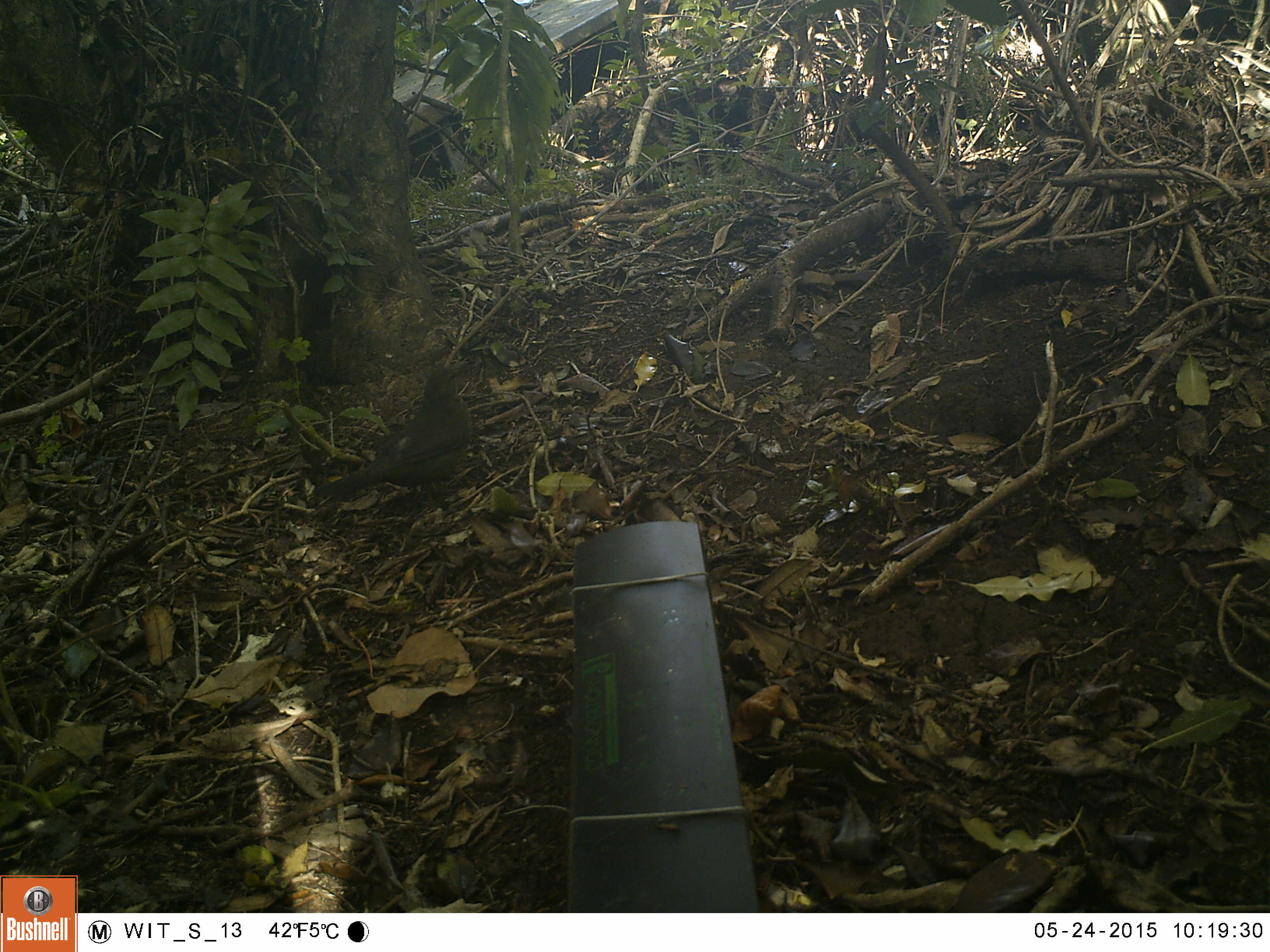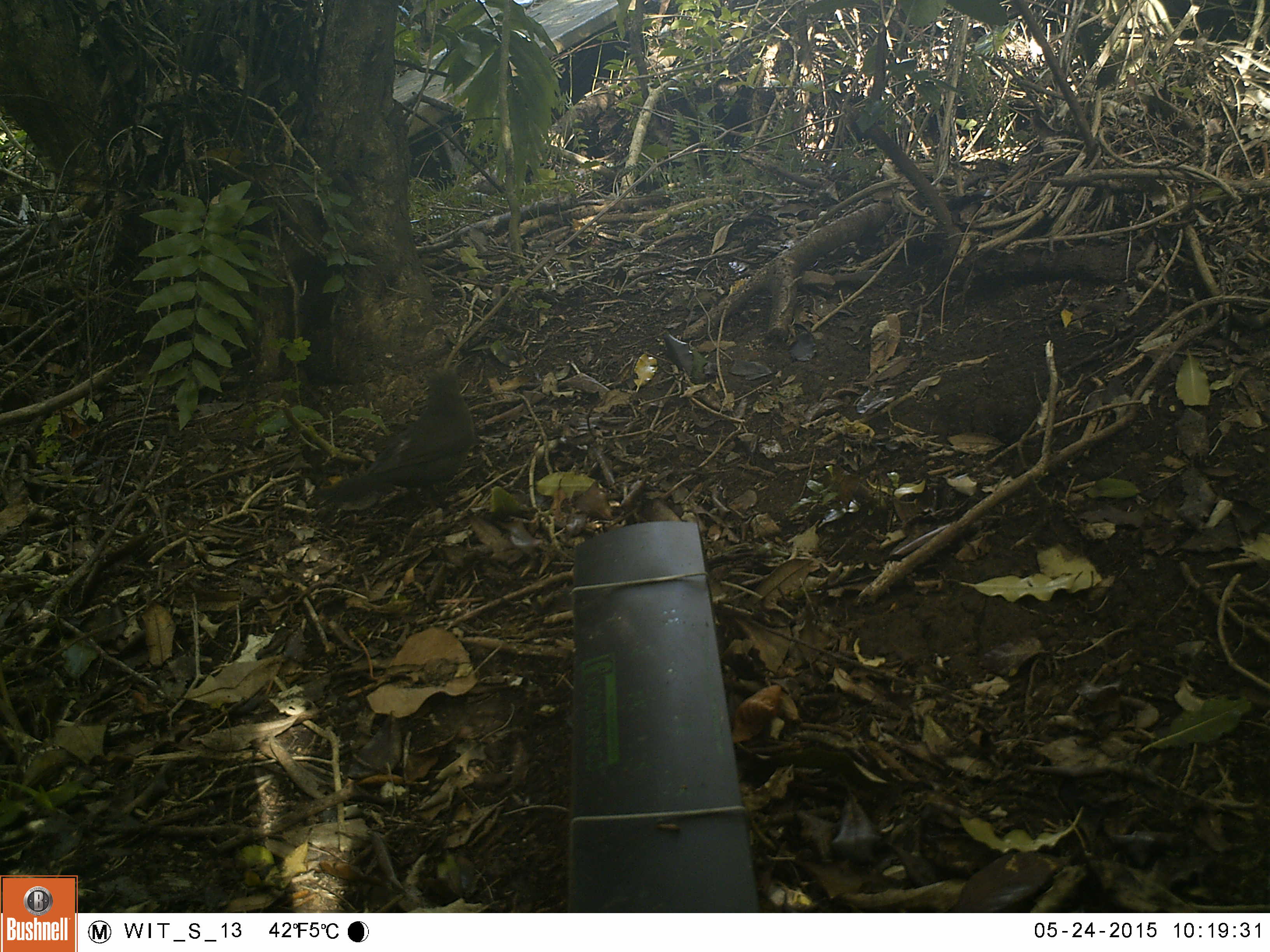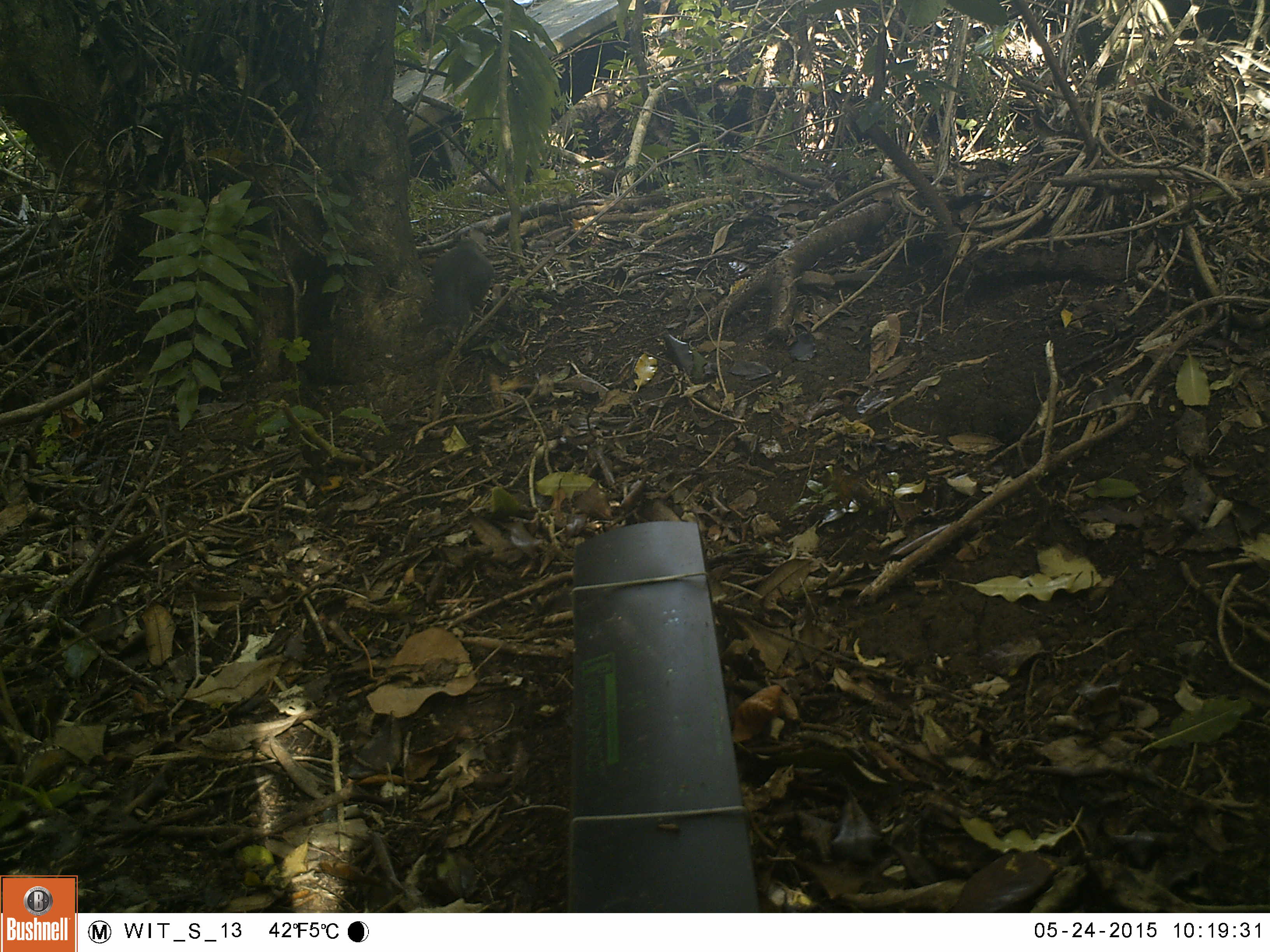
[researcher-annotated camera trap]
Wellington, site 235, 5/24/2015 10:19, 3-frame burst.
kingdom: Animalia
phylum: Chordata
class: Aves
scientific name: Aves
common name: bird